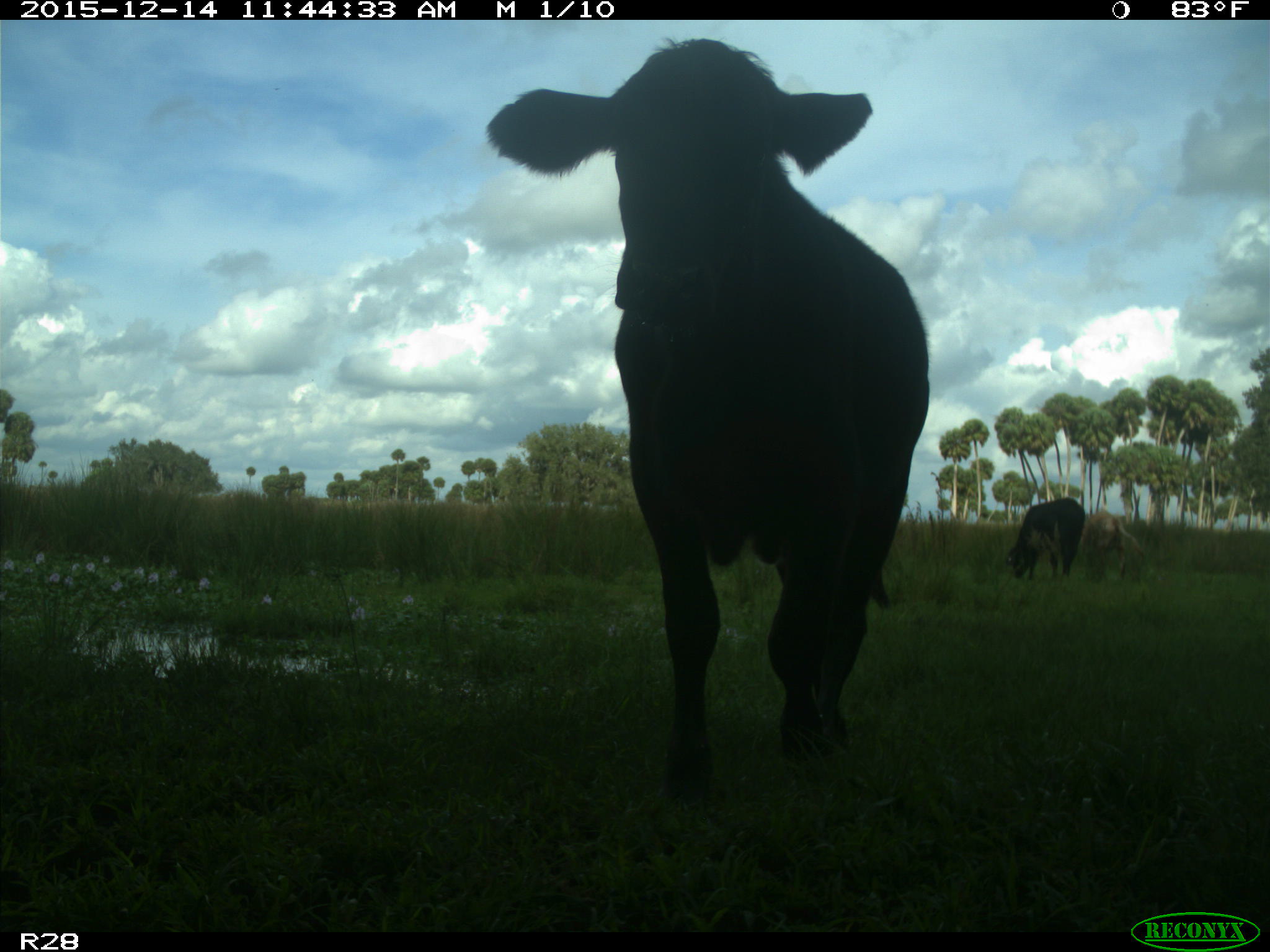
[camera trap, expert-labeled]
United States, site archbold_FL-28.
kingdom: Animalia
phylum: Chordata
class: Mammalia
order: Artiodactyla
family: Bovidae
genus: Bos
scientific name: Bos taurus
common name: domestic cow